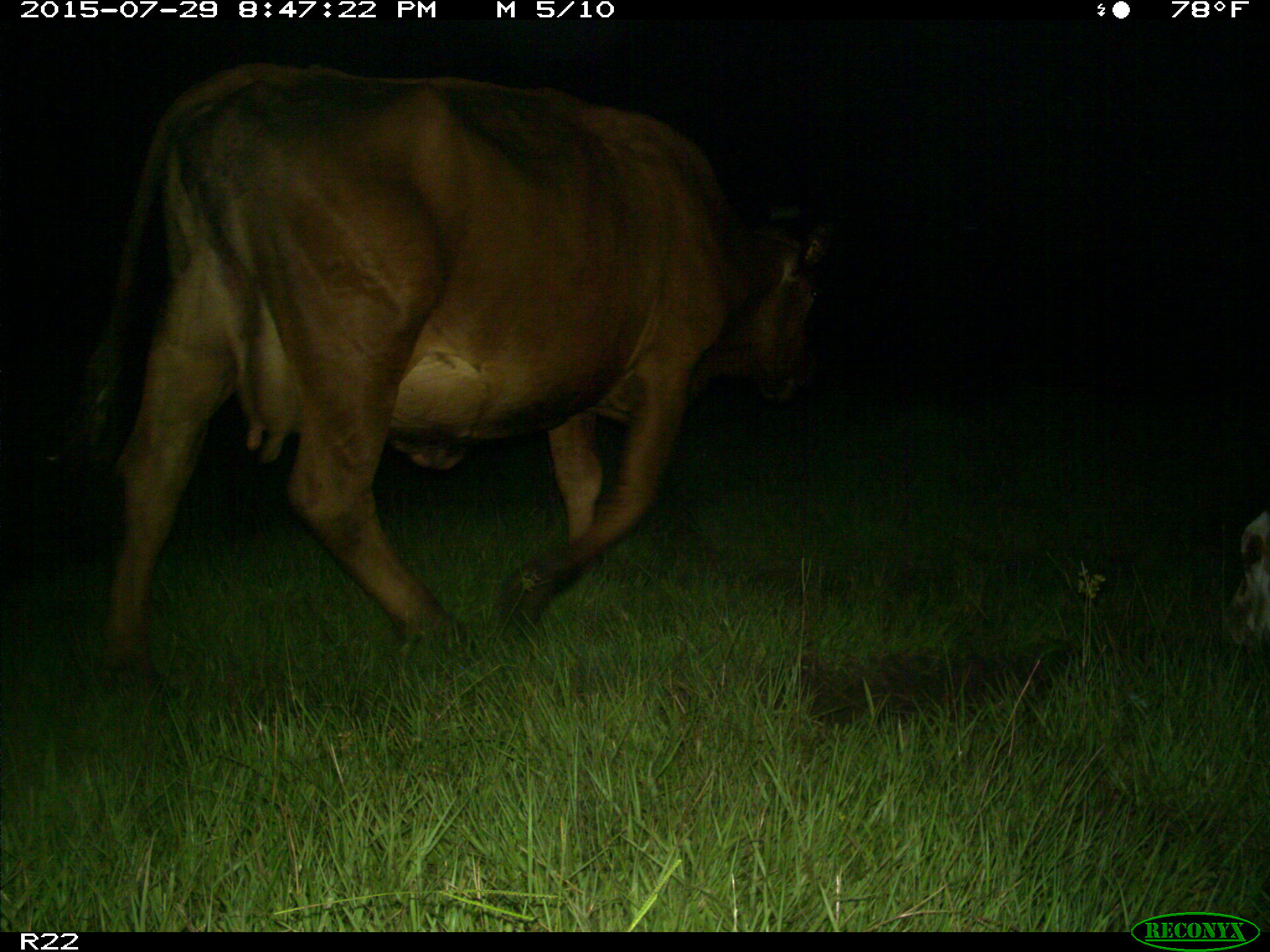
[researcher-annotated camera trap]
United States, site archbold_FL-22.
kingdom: Animalia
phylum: Chordata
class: Mammalia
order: Artiodactyla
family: Bovidae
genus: Bos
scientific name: Bos taurus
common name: domestic cow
Bos taurus (domestic cow).